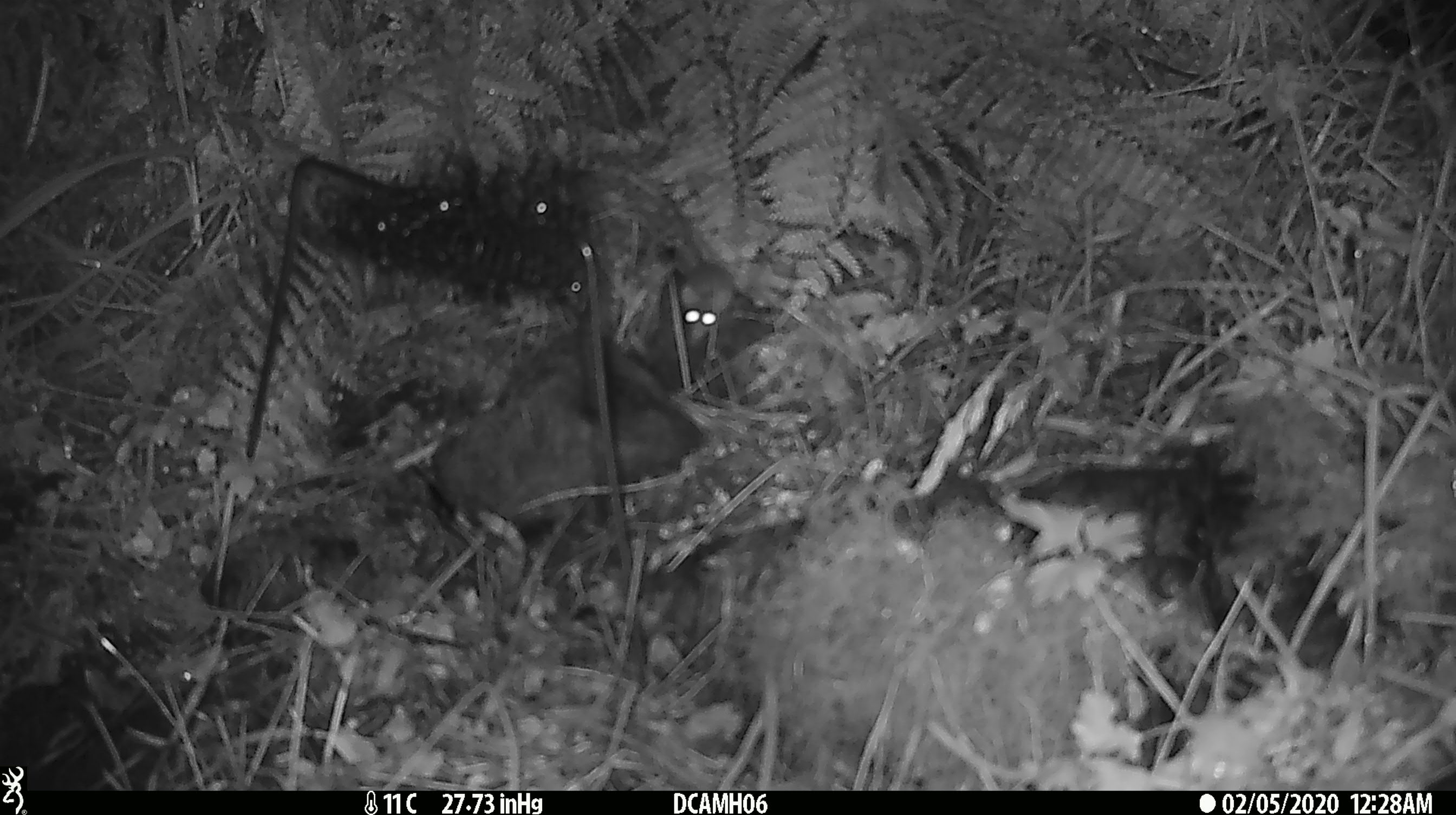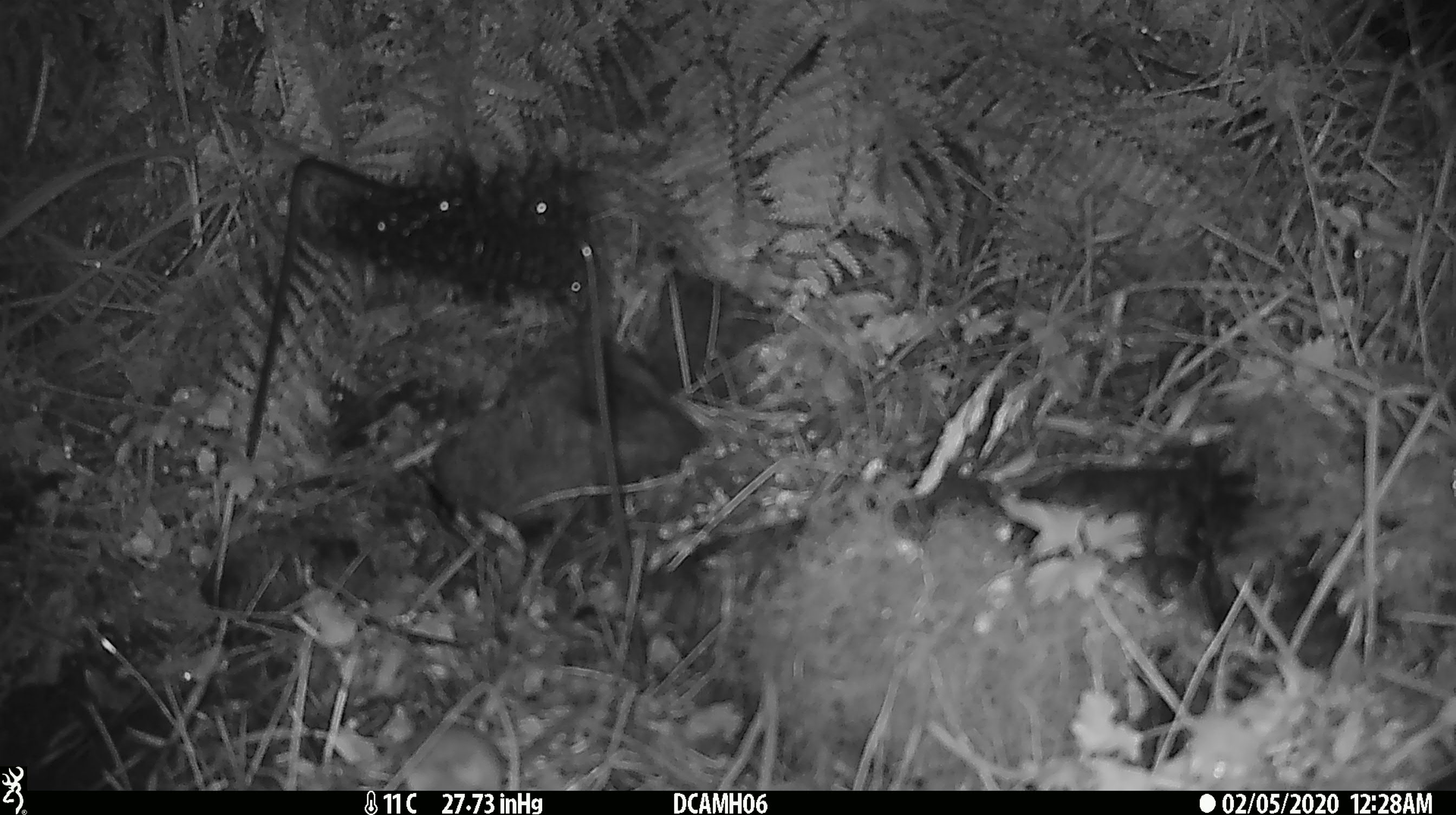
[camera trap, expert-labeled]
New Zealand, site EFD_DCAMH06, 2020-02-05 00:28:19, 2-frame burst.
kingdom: Animalia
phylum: Chordata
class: Mammalia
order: Rodentia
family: Muridae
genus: Mus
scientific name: Mus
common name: mouse